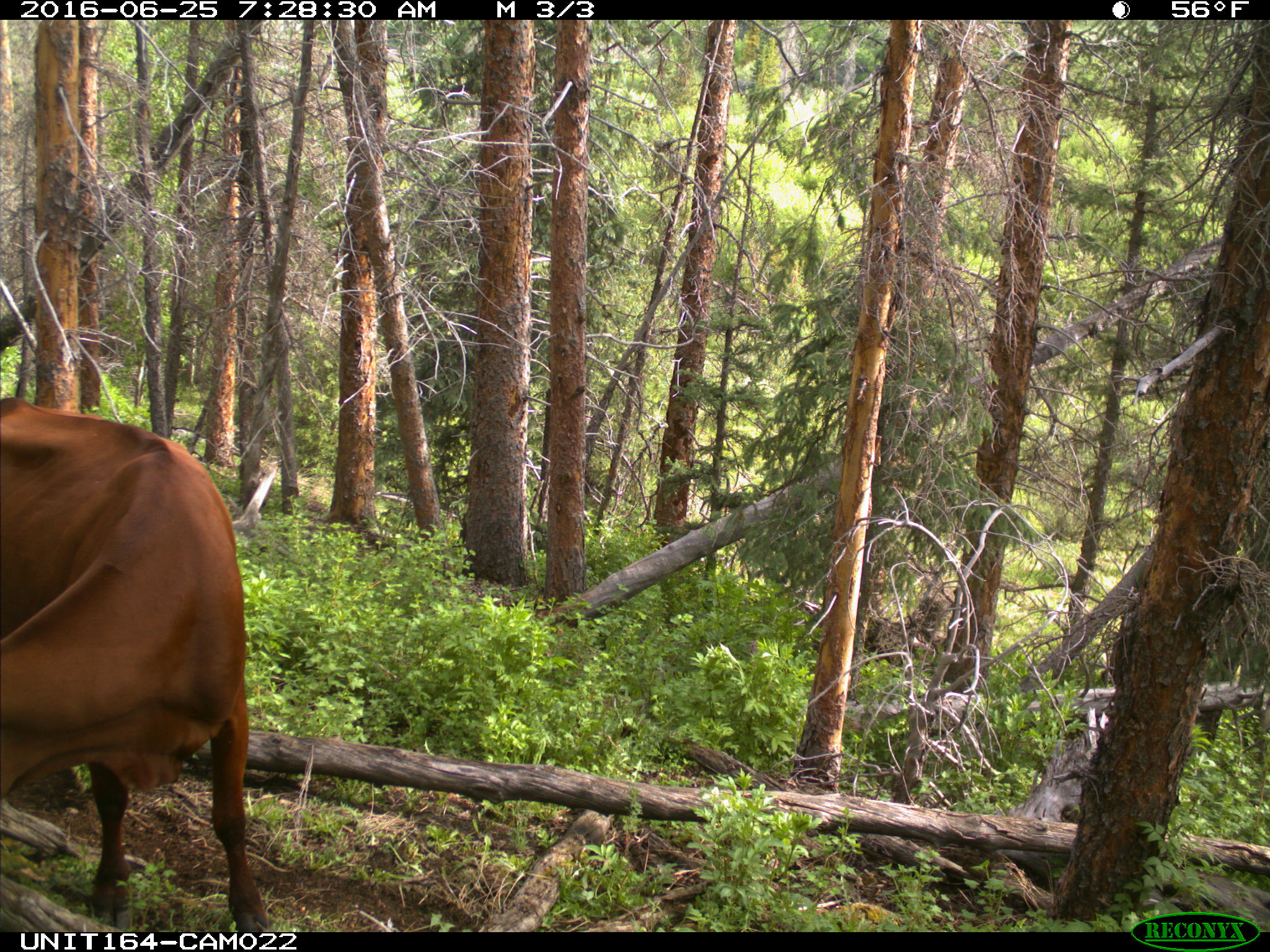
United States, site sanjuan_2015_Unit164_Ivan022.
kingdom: Animalia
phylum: Chordata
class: Mammalia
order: Artiodactyla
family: Bovidae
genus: Bos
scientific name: Bos taurus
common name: domestic cow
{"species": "Bos taurus (domestic cow)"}